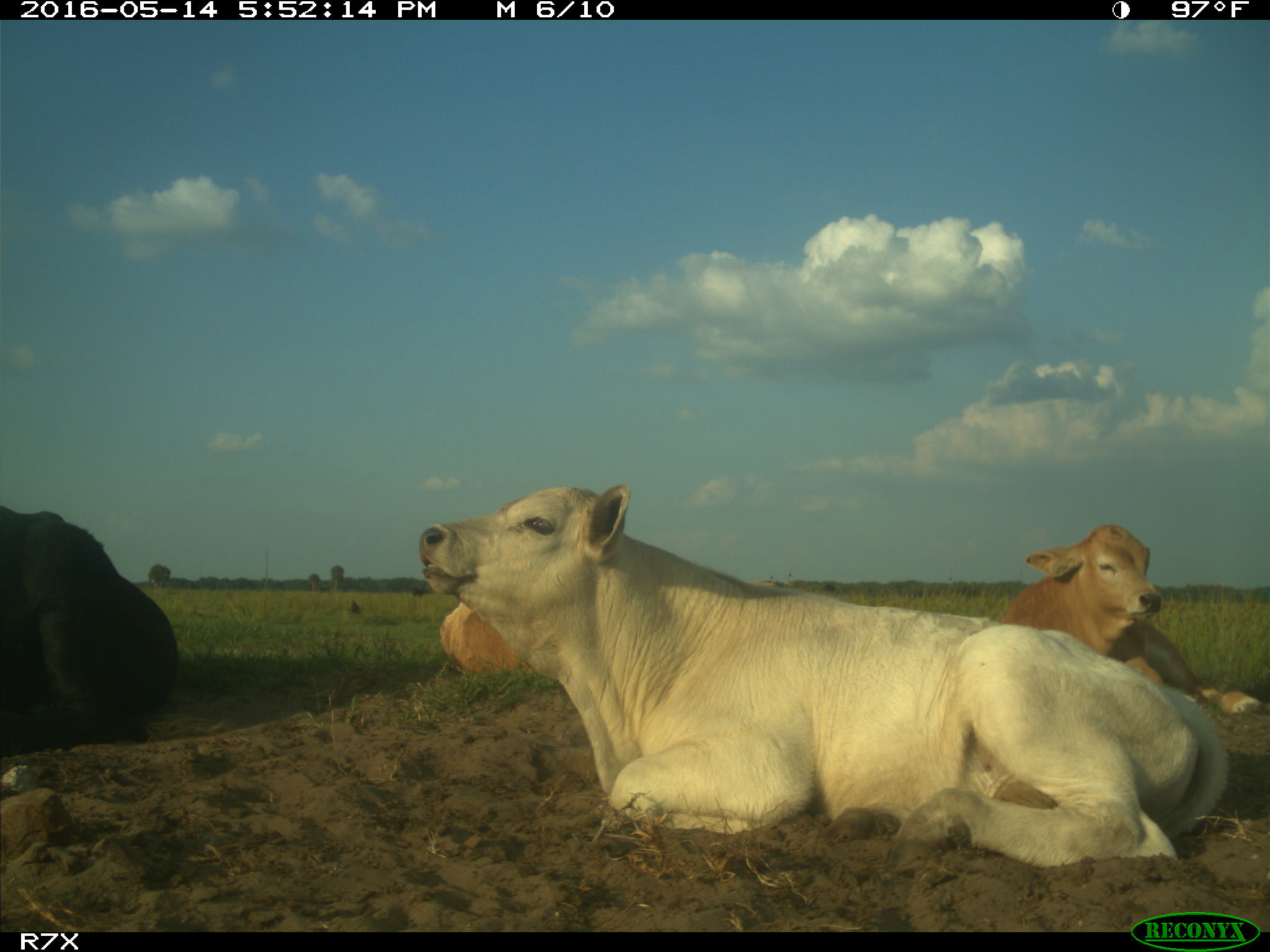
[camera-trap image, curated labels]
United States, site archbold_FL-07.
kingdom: Animalia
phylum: Chordata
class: Mammalia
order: Artiodactyla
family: Bovidae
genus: Bos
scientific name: Bos taurus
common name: domestic cow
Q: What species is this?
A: Bos taurus (domestic cow).